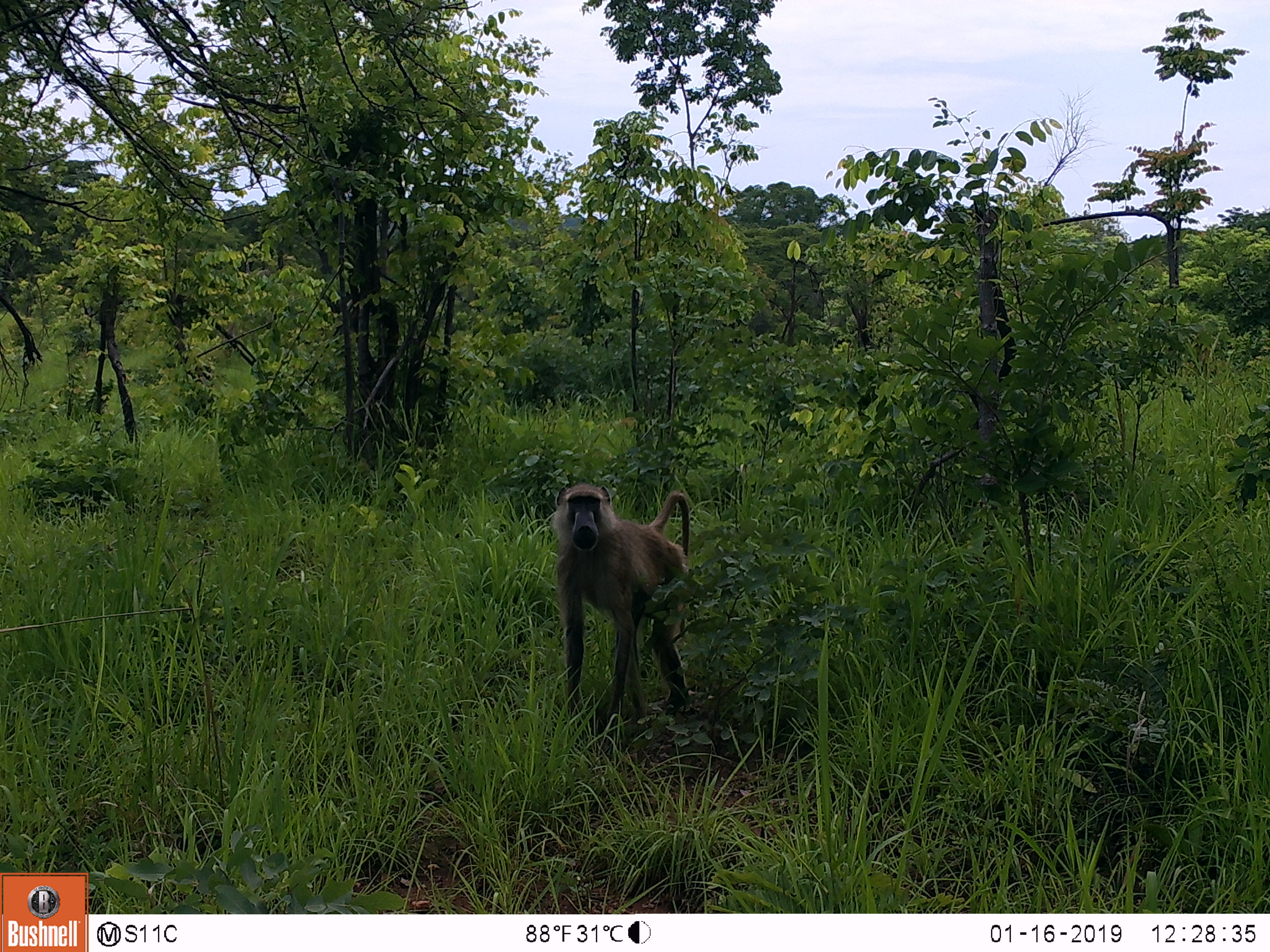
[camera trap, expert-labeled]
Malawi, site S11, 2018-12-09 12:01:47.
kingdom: Animalia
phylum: Chordata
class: Mammalia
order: Primates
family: Cercopithecidae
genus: Papio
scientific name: Papio cynocephalus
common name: yellow baboon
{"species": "yellow baboon (Papio cynocephalus)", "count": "1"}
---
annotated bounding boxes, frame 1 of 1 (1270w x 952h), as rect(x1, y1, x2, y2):
yellow baboon: rect(528, 465, 703, 754)